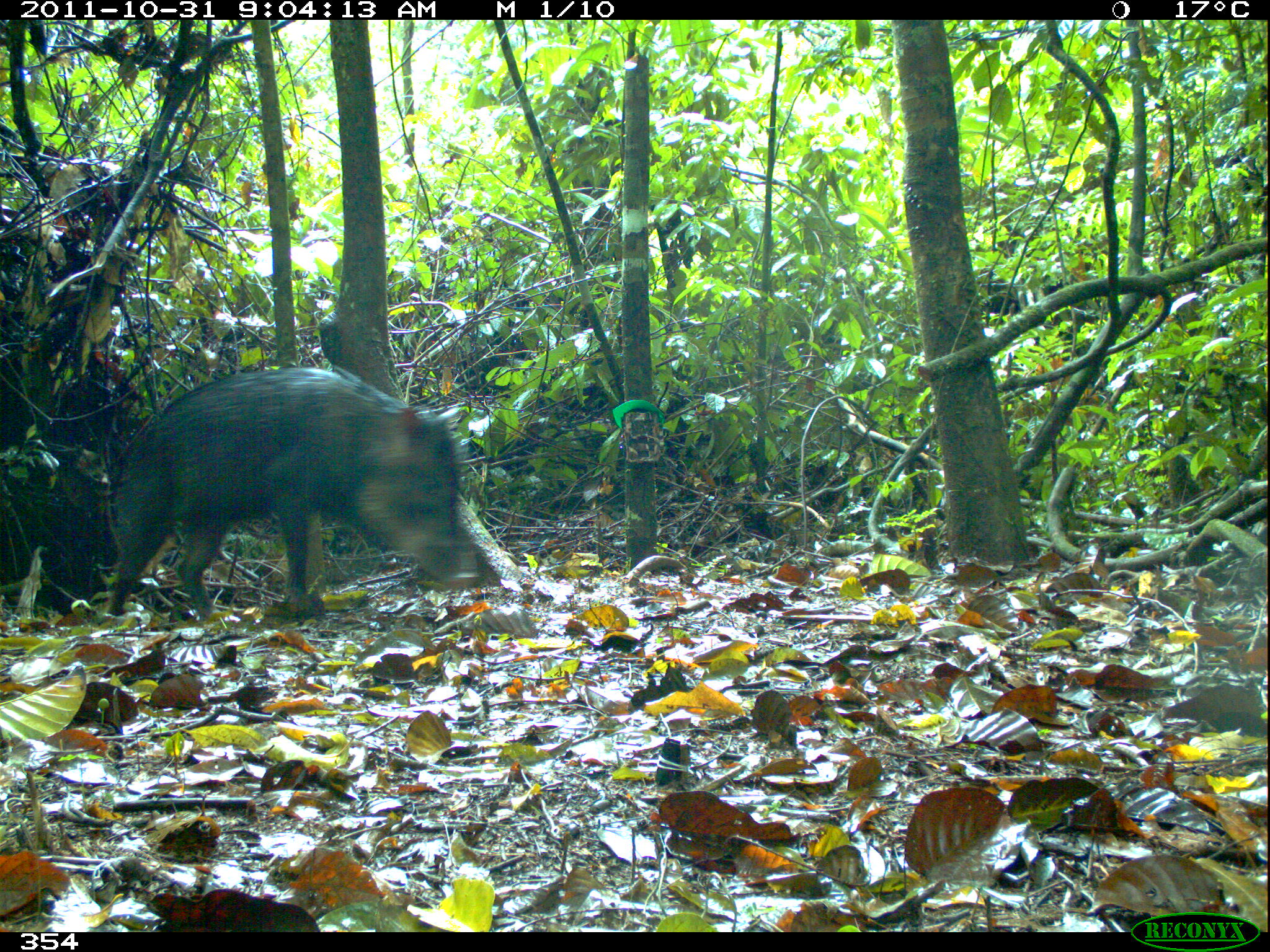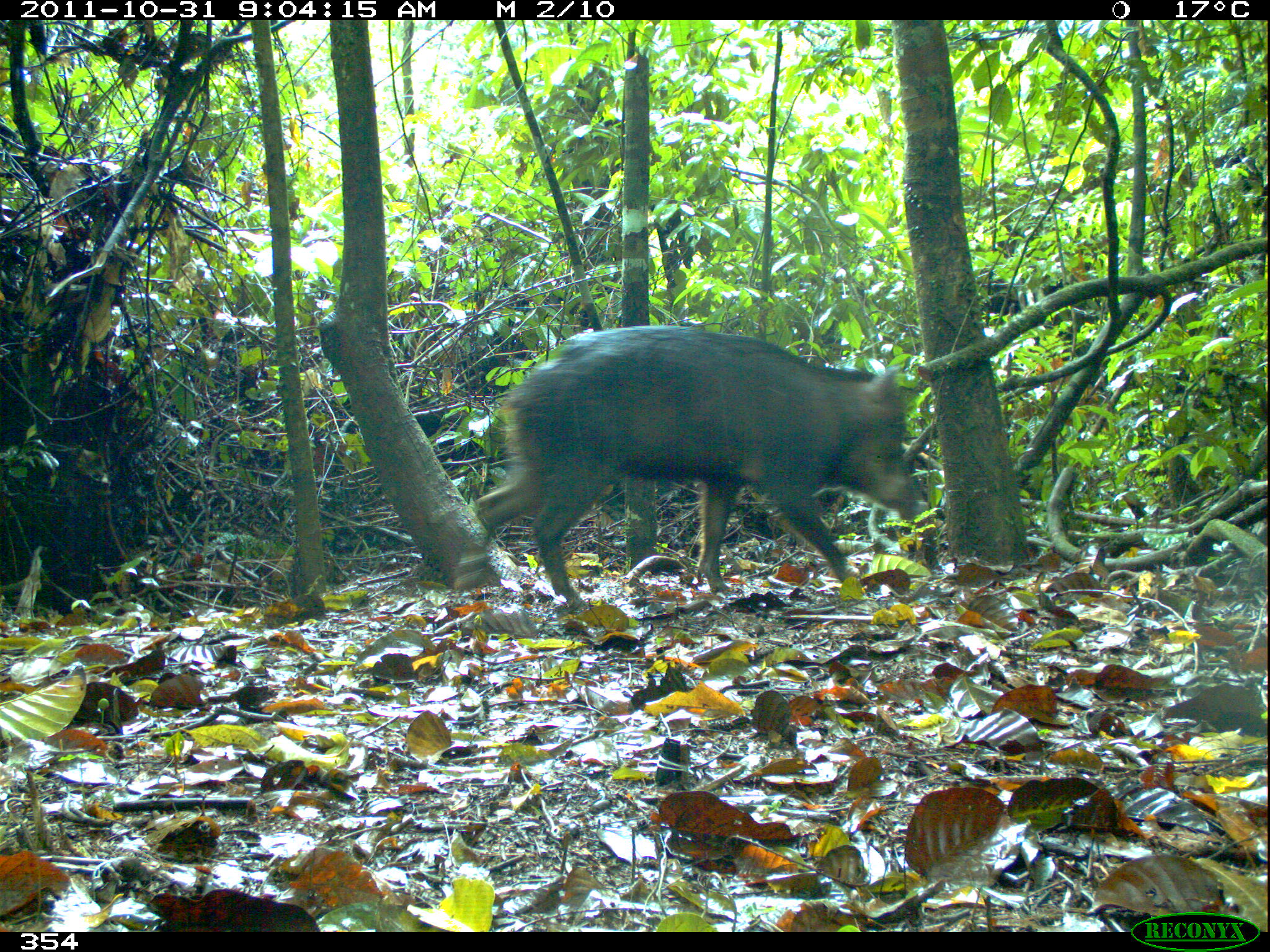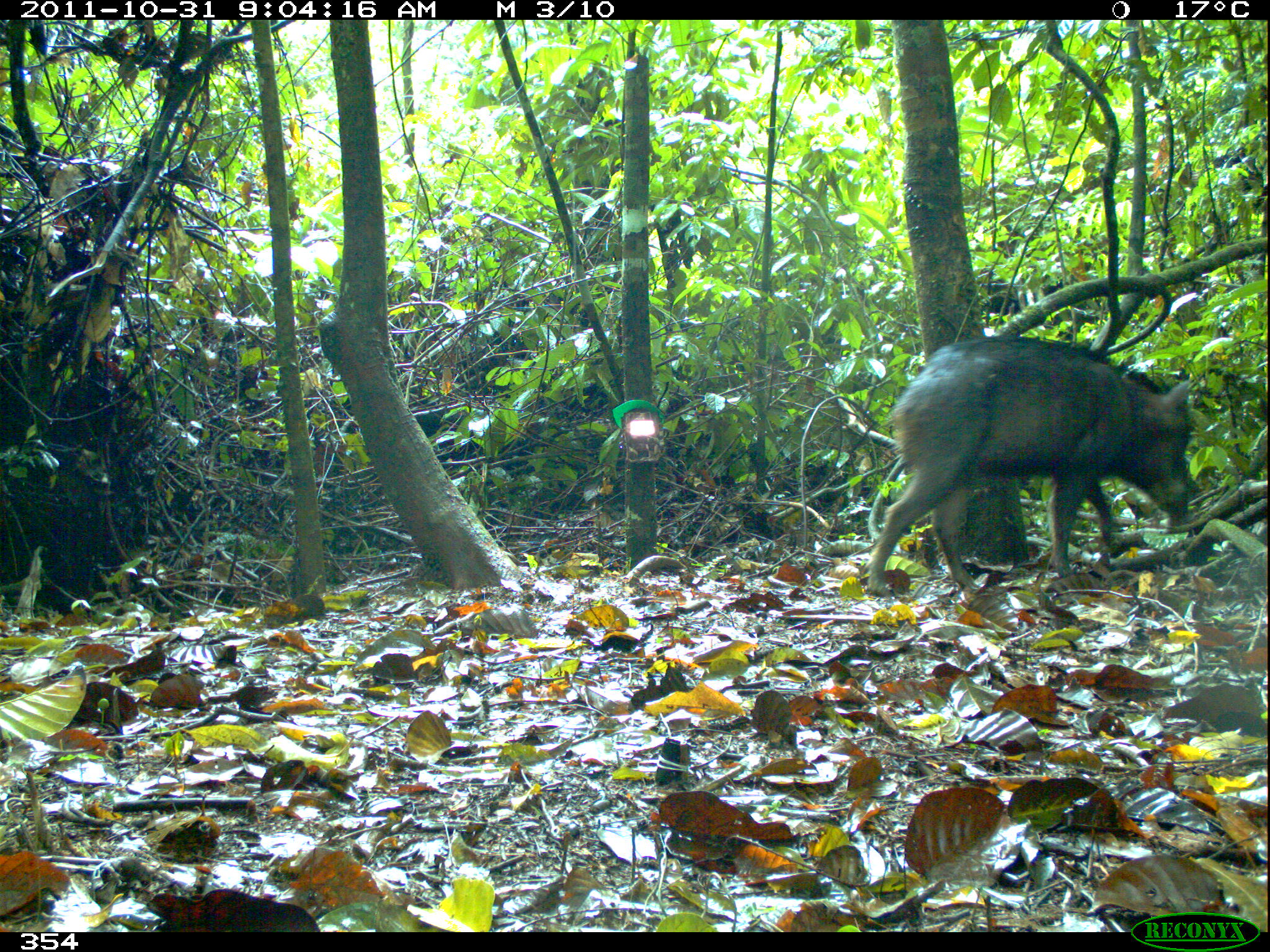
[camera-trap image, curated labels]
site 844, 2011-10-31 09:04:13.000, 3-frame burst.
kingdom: Animalia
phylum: Chordata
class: Mammalia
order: Artiodactyla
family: Tayassuidae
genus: Tayassu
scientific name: Tayassu pecari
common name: white-lipped peccary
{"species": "Tayassu pecari (white-lipped peccary)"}